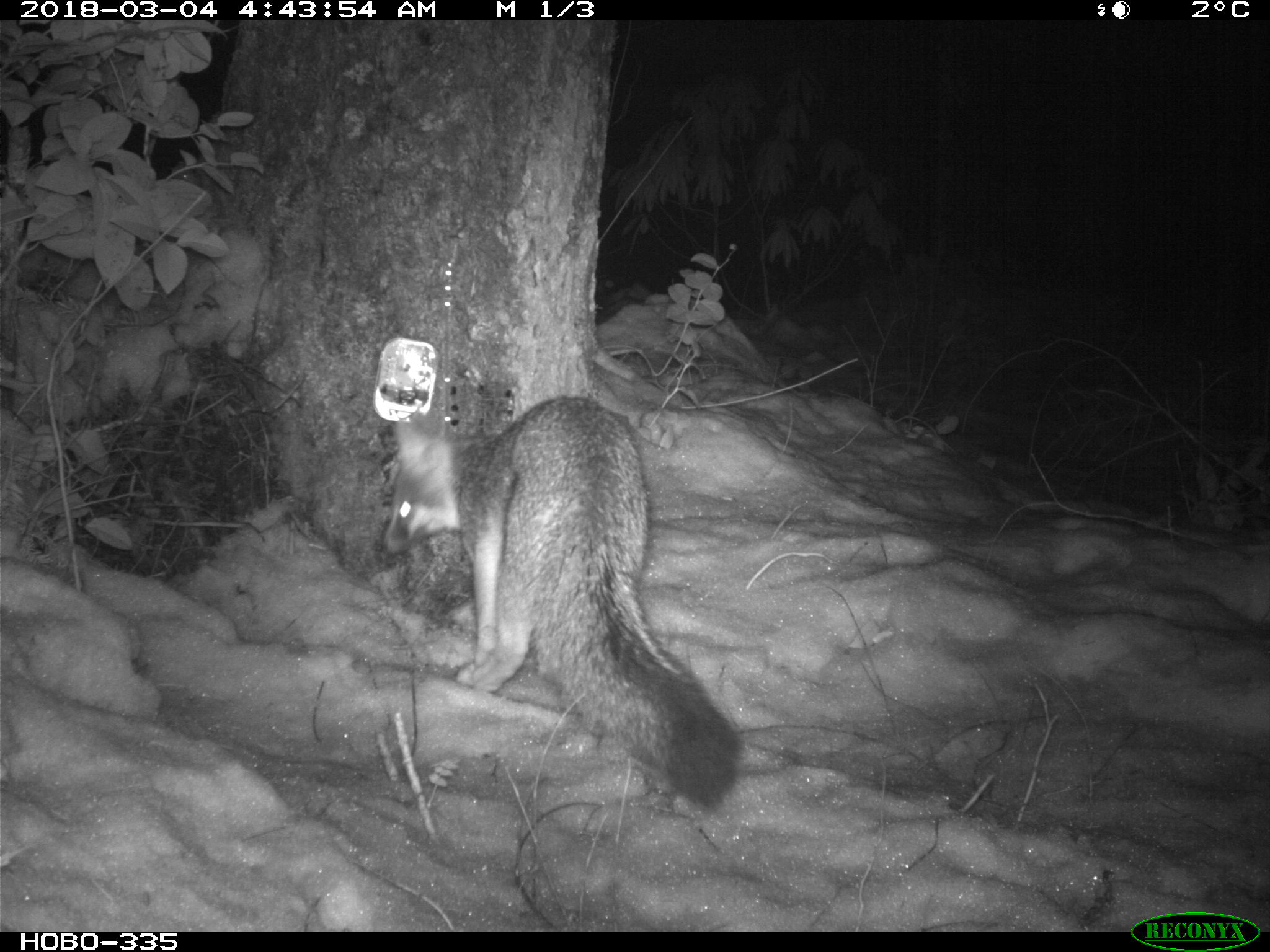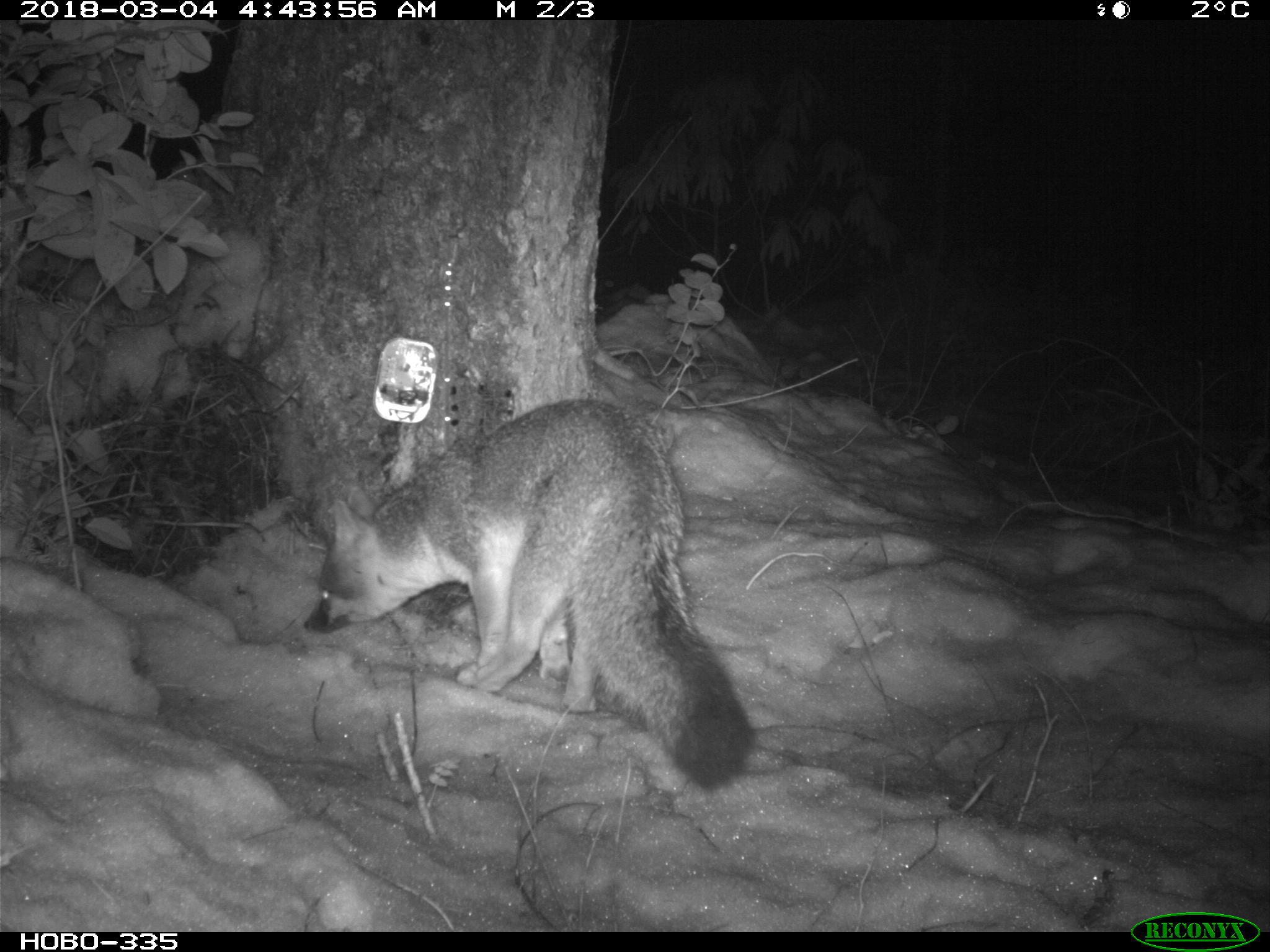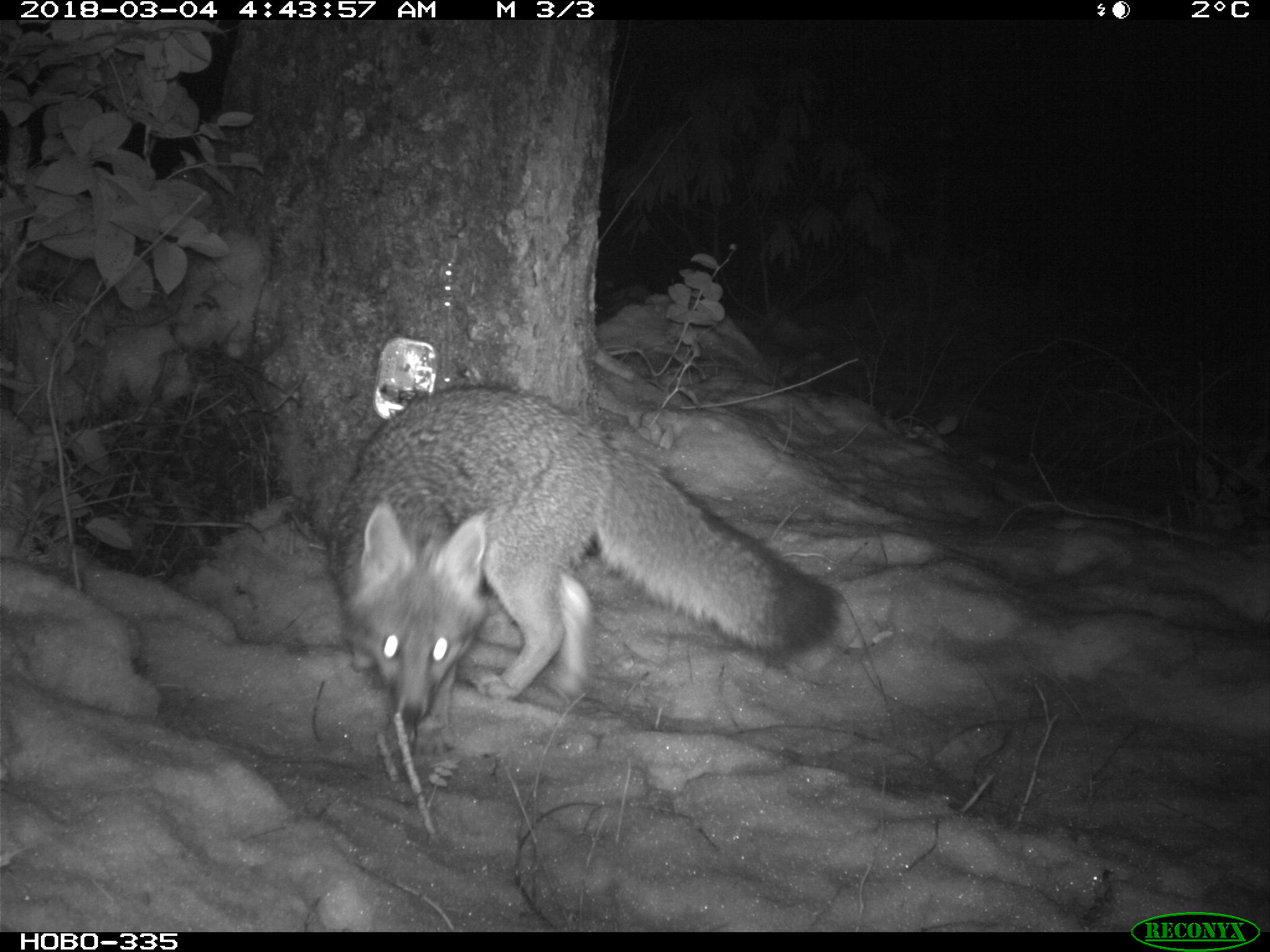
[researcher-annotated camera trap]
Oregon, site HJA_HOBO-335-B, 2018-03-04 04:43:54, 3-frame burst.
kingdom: Animalia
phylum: Chordata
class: Mammalia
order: Carnivora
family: Canidae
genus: Urocyon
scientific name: Urocyon cinereoargenteus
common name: gray fox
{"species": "gray fox (Urocyon cinereoargenteus)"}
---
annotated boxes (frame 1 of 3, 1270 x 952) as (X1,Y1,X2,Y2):
gray fox: (349,371,763,822)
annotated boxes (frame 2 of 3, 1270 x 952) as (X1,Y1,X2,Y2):
gray fox: (268,381,772,804)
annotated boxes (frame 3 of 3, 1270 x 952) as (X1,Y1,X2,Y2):
gray fox: (295,368,865,749)